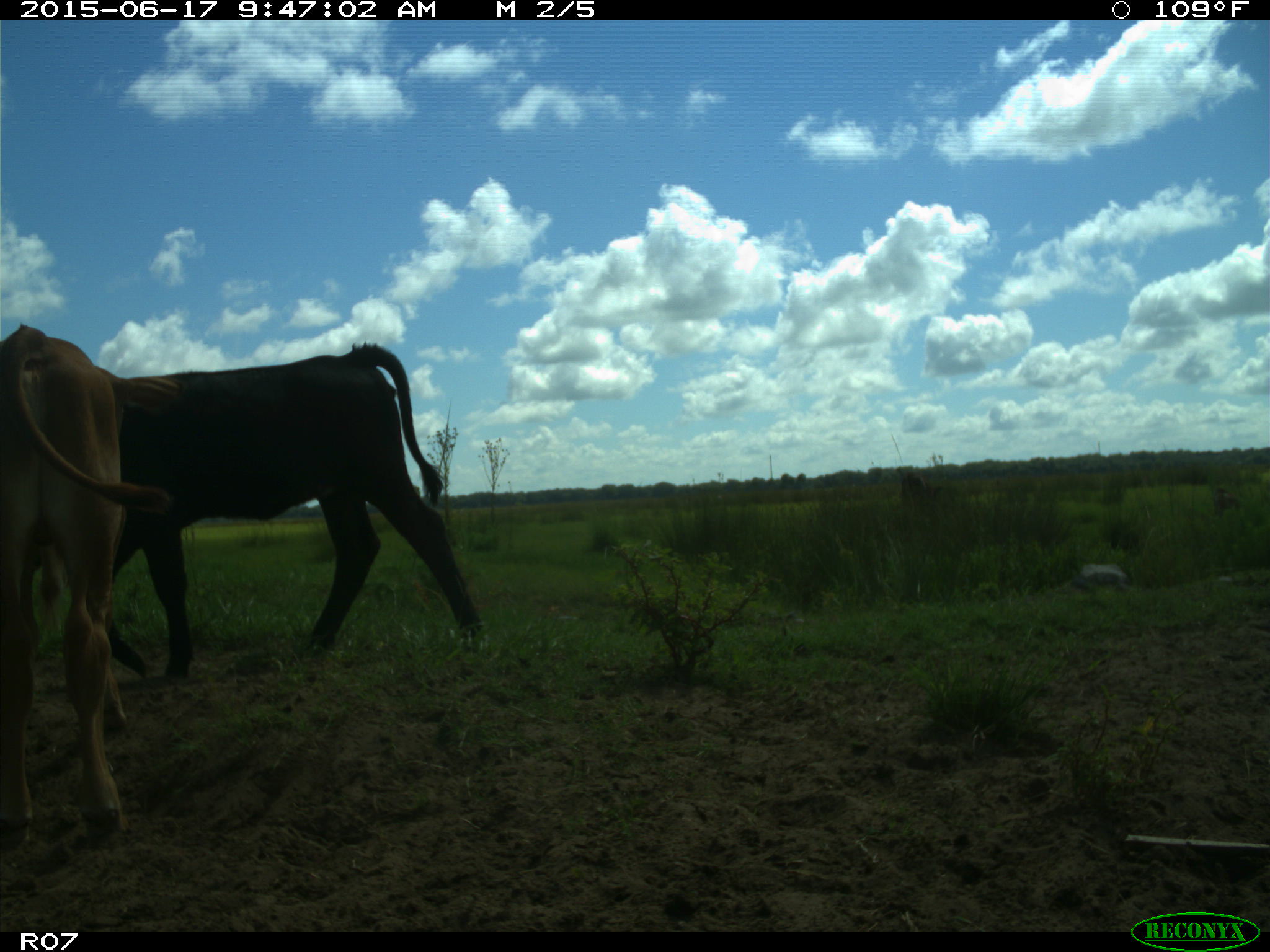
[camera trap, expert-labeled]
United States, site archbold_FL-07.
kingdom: Animalia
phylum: Chordata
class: Mammalia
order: Artiodactyla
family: Bovidae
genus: Bos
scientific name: Bos taurus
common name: domestic cow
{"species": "Bos taurus (domestic cow)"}